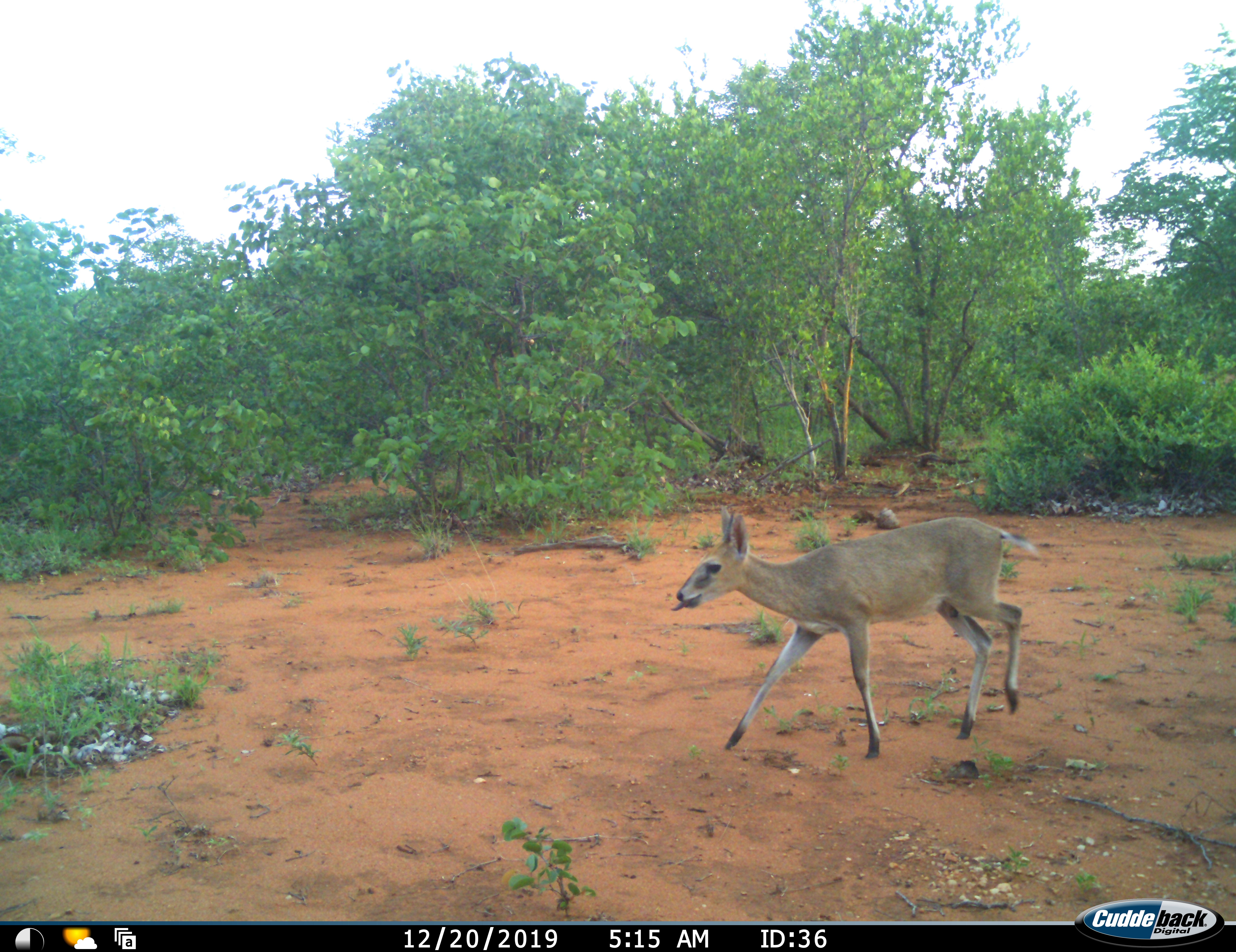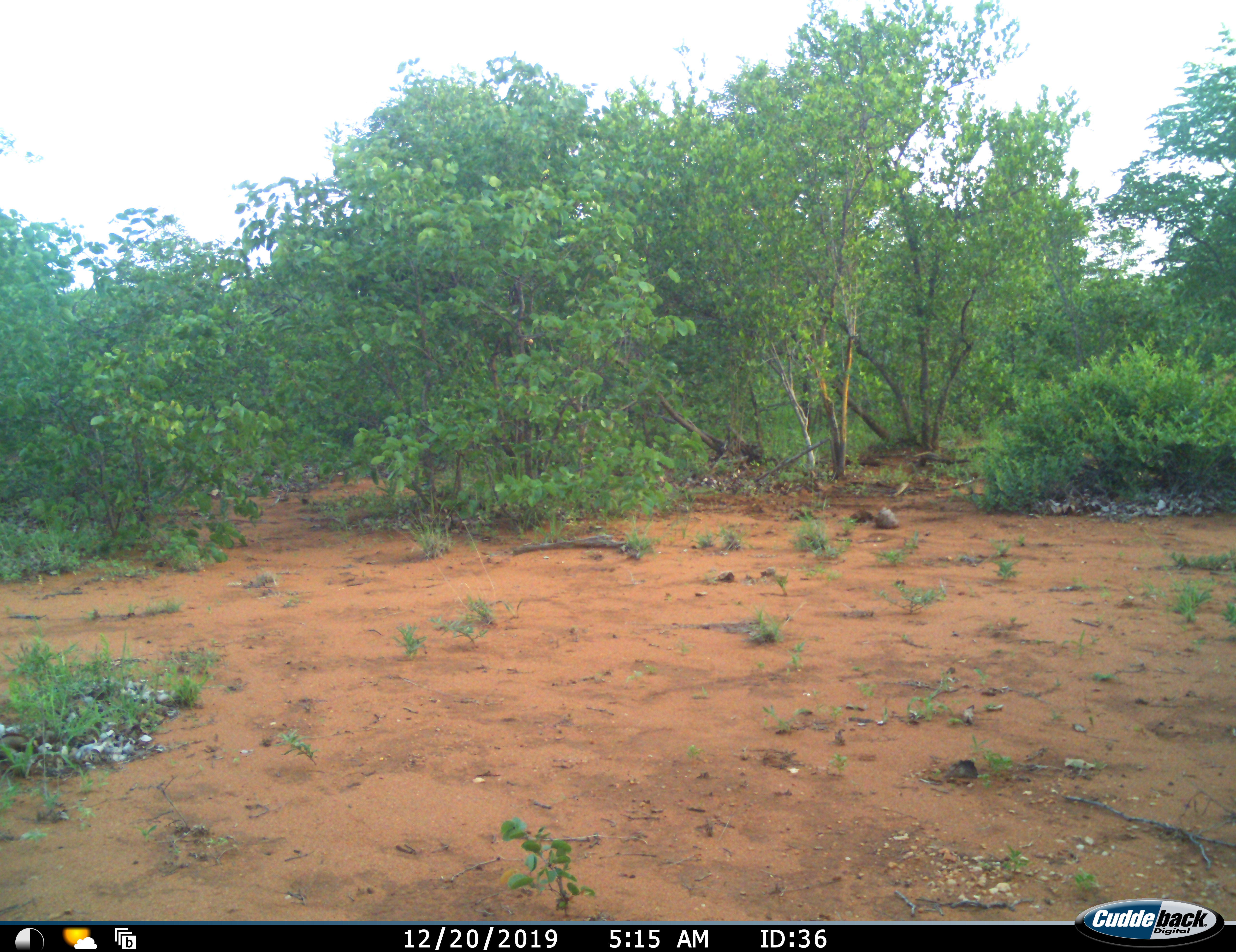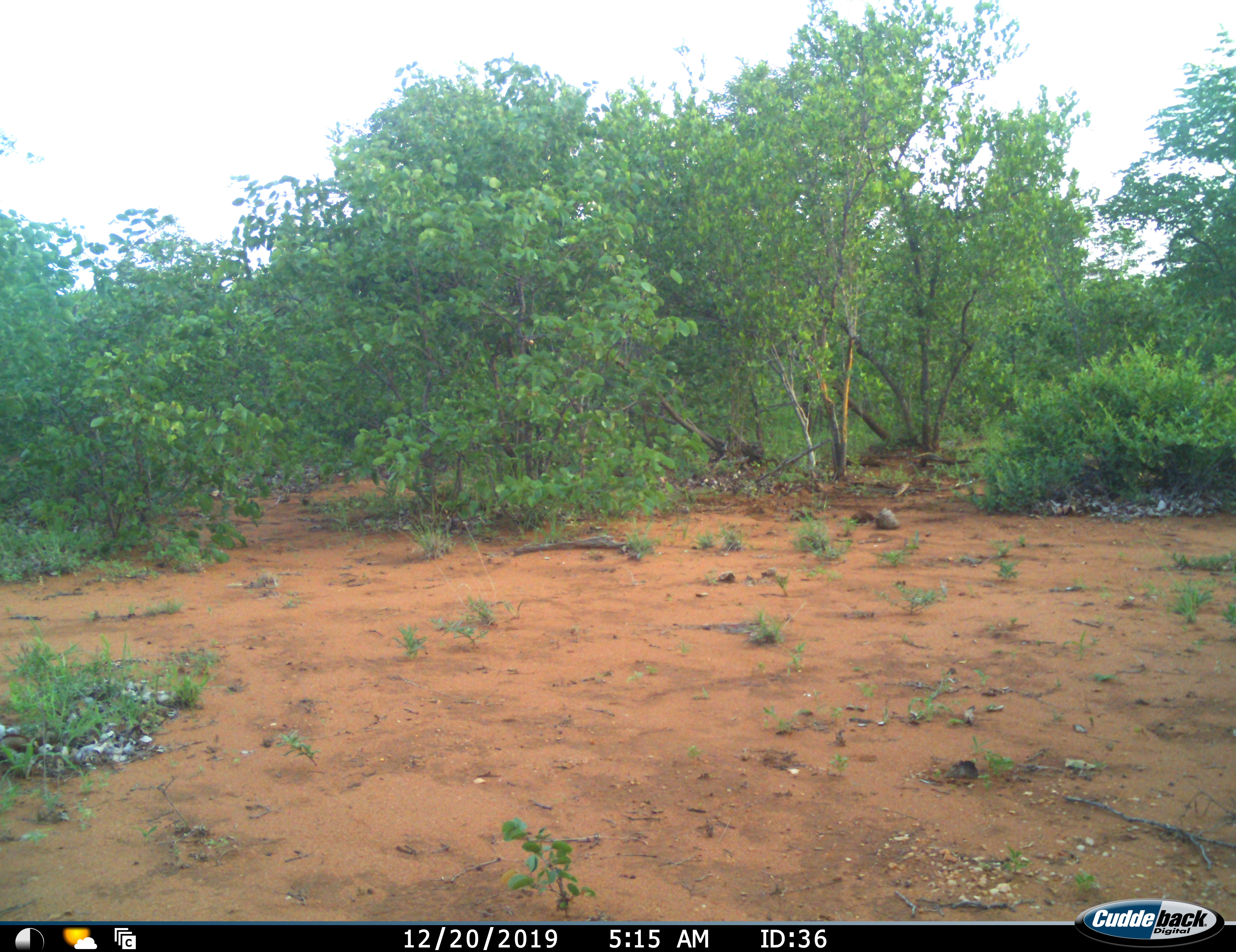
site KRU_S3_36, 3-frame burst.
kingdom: Animalia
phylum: Chordata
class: Mammalia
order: Artiodactyla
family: Bovidae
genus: Sylvicapra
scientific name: Sylvicapra grimmia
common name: common duiker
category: duikercommongrey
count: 1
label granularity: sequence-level